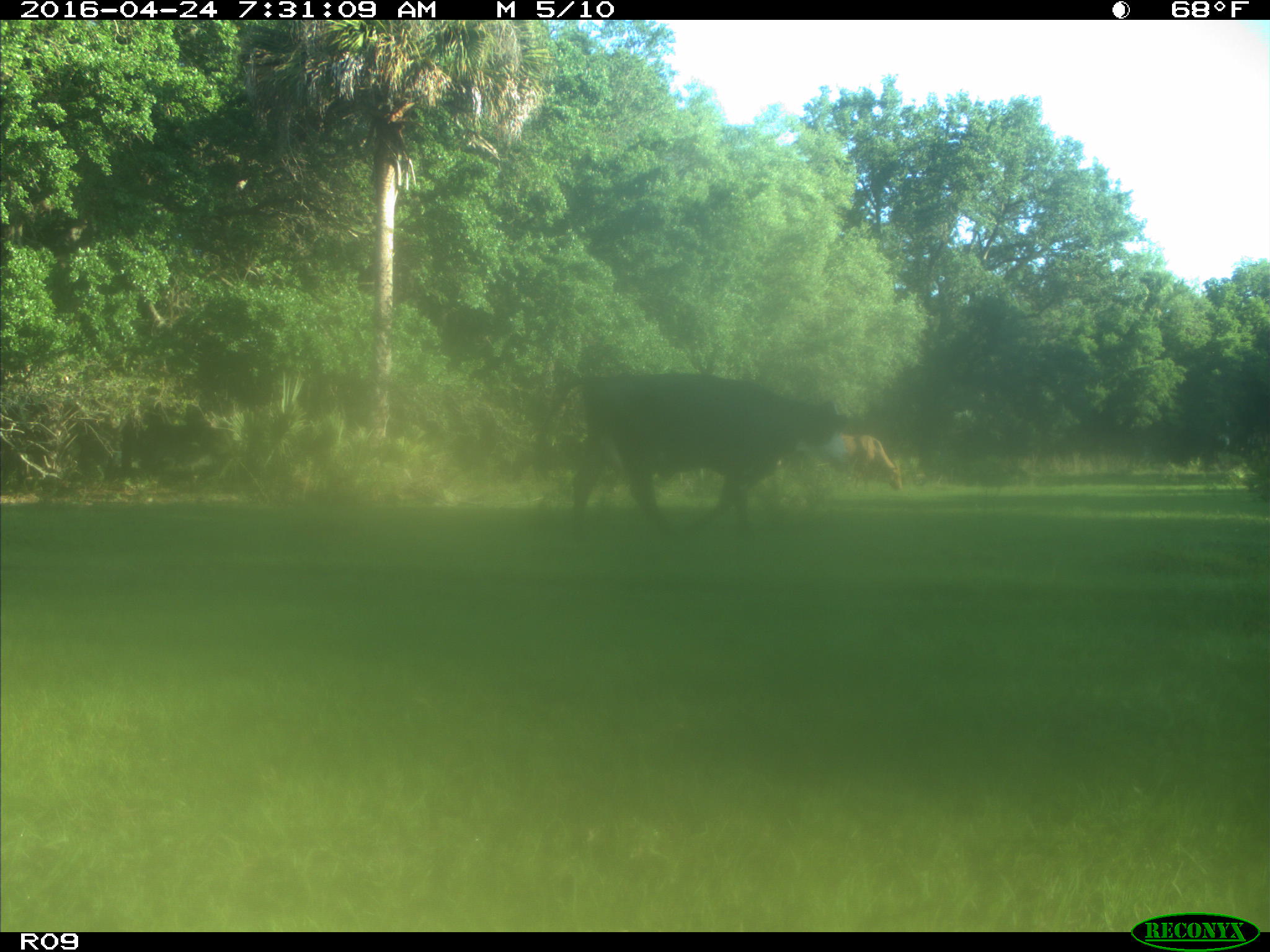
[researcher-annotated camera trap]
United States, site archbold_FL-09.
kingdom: Animalia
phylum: Chordata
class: Mammalia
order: Artiodactyla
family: Bovidae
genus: Bos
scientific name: Bos taurus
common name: domestic cow